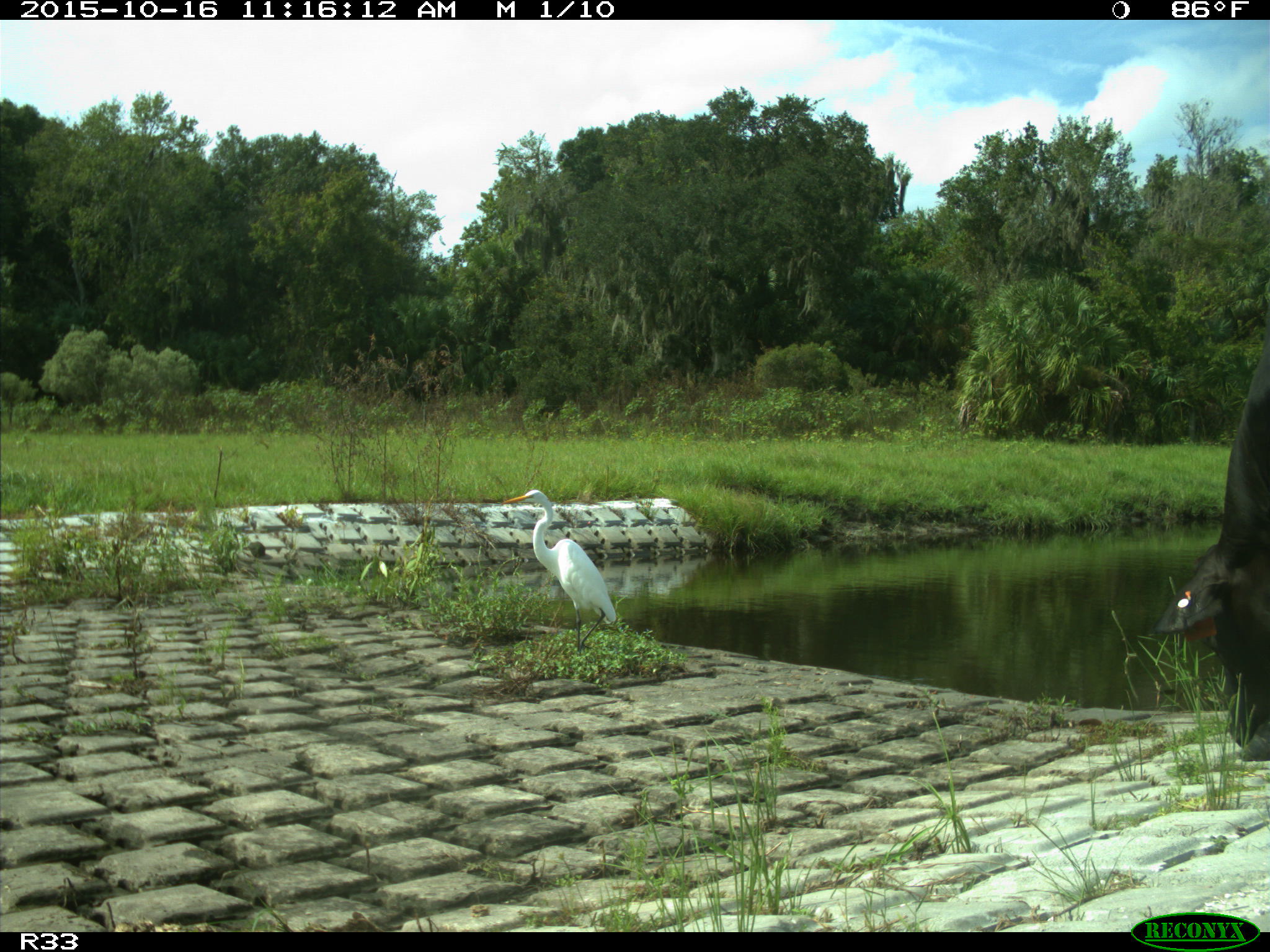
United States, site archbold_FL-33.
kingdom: Animalia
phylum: Chordata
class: Mammalia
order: Artiodactyla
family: Bovidae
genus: Bos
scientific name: Bos taurus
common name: domestic cow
Bos taurus (domestic cow).